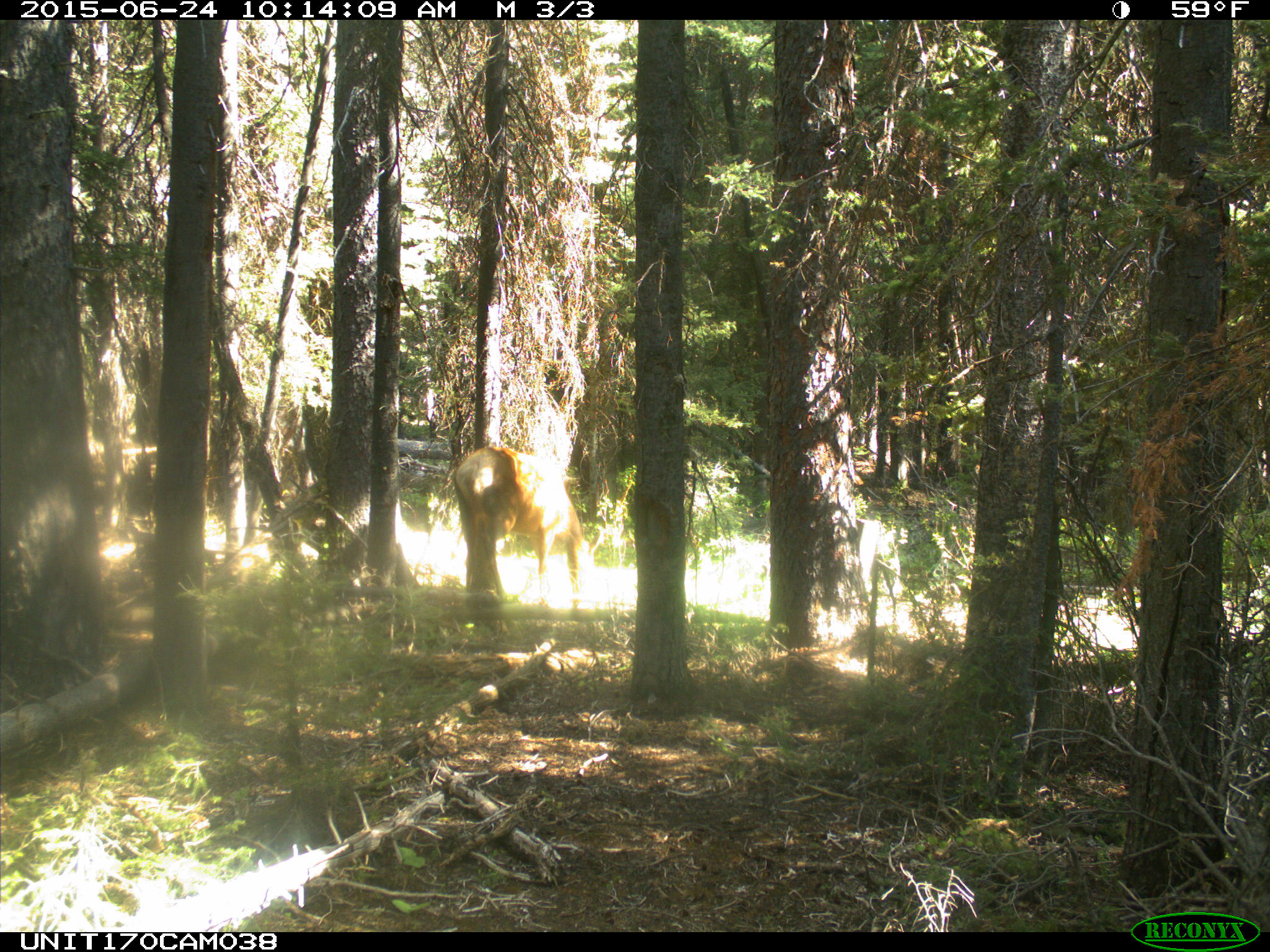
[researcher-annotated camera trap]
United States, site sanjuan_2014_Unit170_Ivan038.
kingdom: Animalia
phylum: Chordata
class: Mammalia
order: Artiodactyla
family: Cervidae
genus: Cervus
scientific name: Cervus elaphus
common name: red deer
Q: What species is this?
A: Cervus elaphus (red deer).